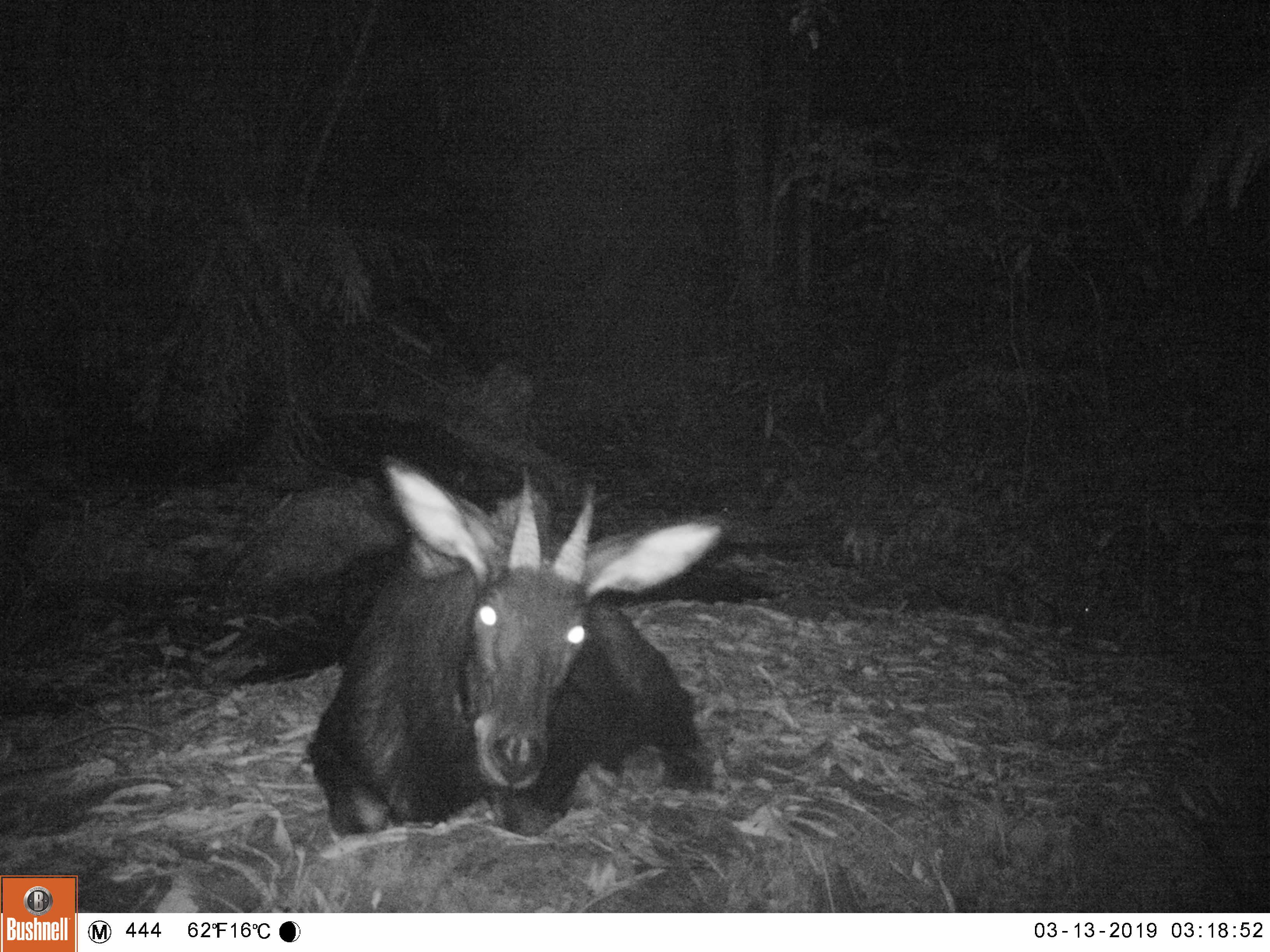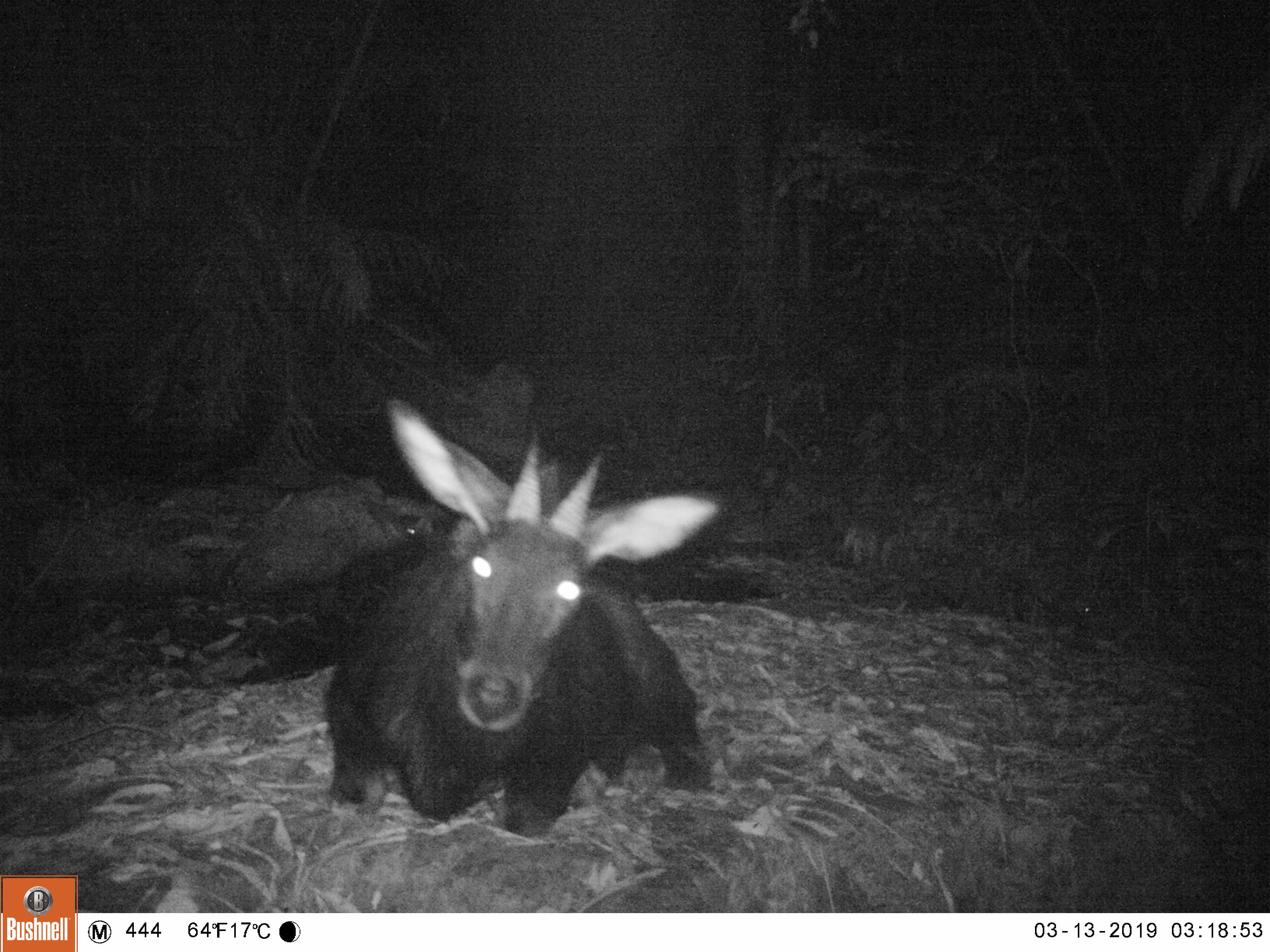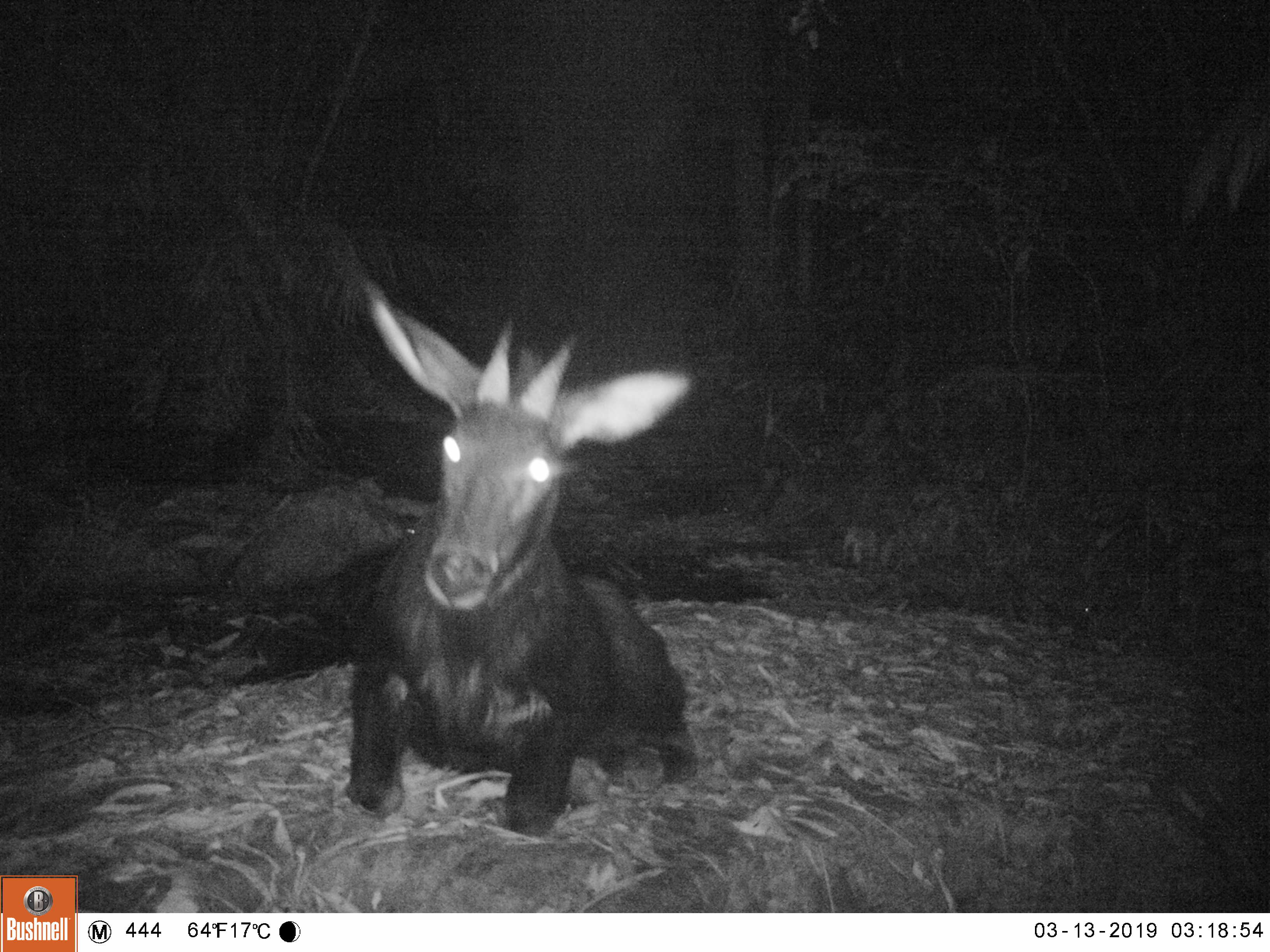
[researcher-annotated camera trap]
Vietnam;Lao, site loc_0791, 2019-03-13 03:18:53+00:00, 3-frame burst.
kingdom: Animalia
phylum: Chordata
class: Mammalia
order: Artiodactyla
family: Bovidae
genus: Capricornis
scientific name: Capricornis sumatraensis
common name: chinese serow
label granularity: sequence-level